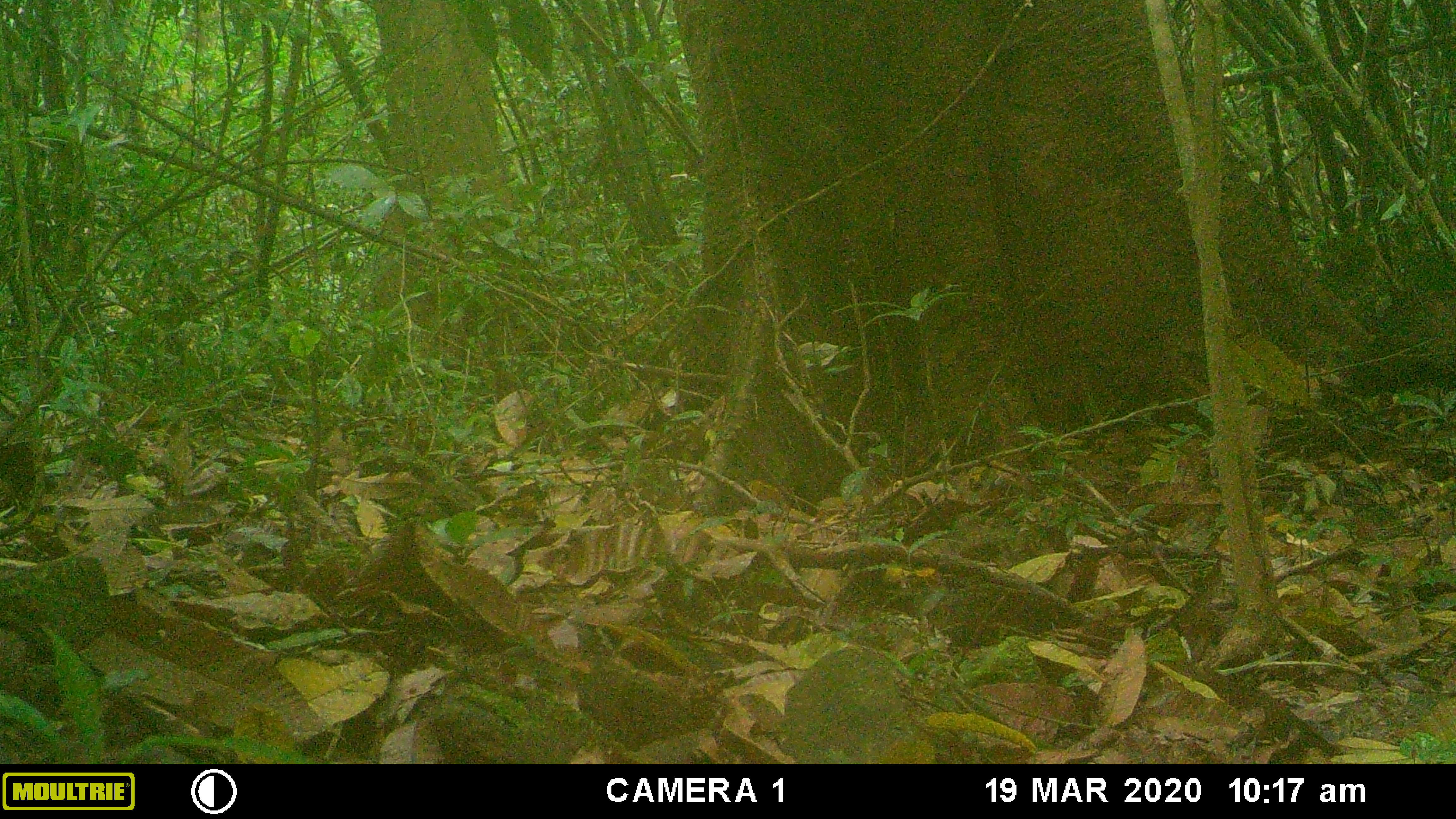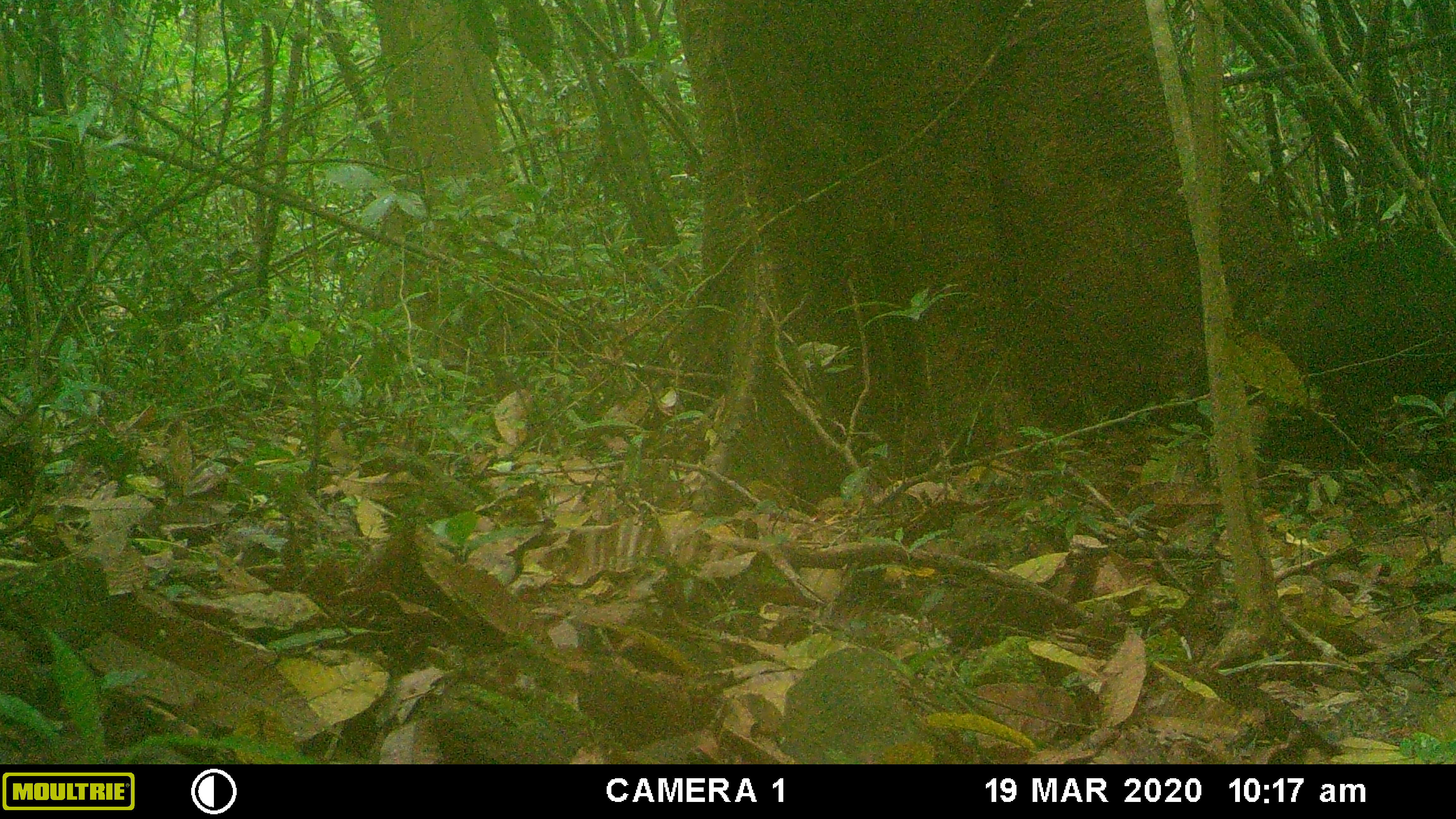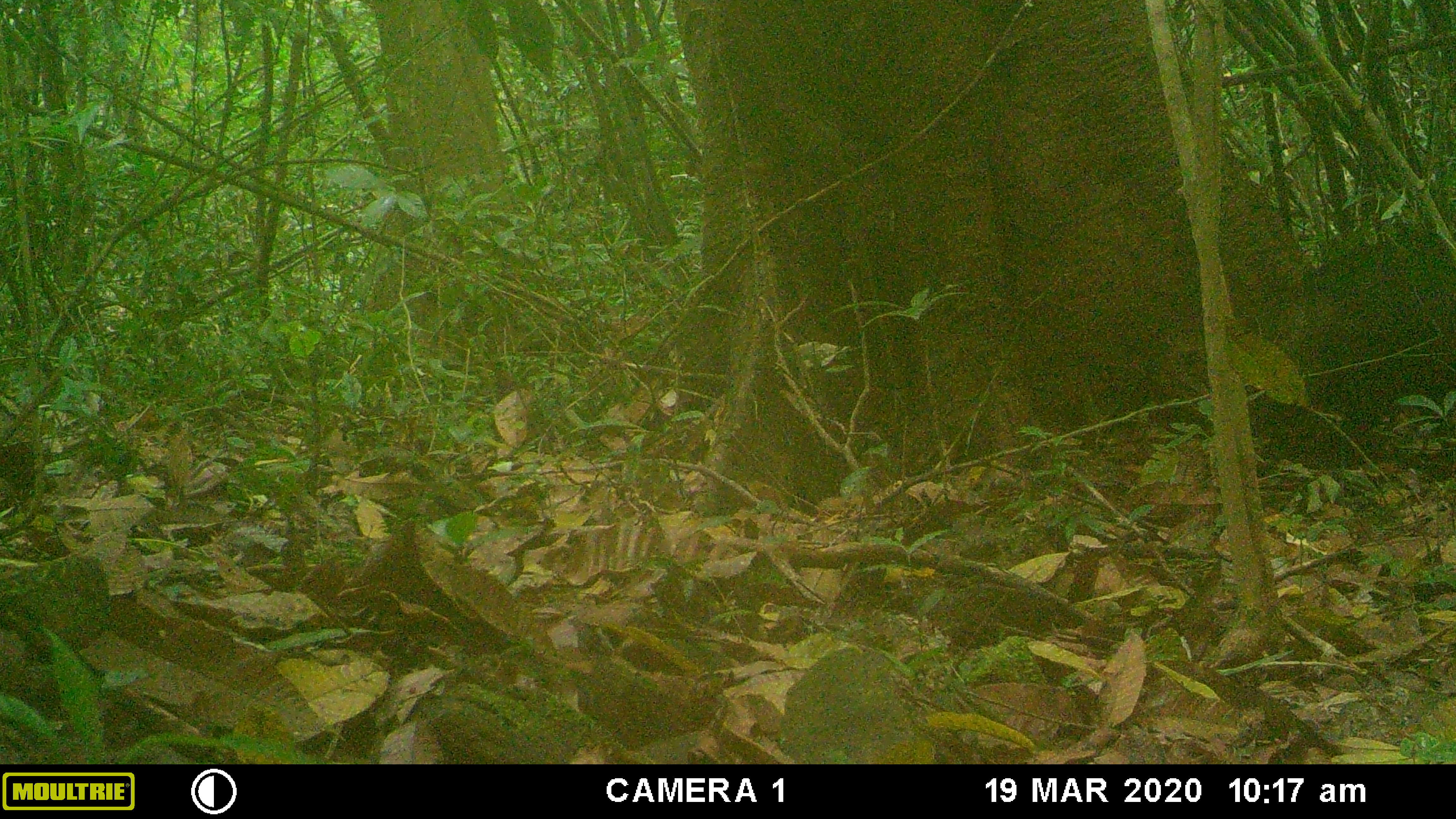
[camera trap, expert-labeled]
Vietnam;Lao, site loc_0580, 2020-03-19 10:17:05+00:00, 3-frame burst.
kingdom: Animalia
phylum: Chordata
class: Mammalia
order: Artiodactyla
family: Suidae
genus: Sus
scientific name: Sus scrofa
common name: eurasian wild pig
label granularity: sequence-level